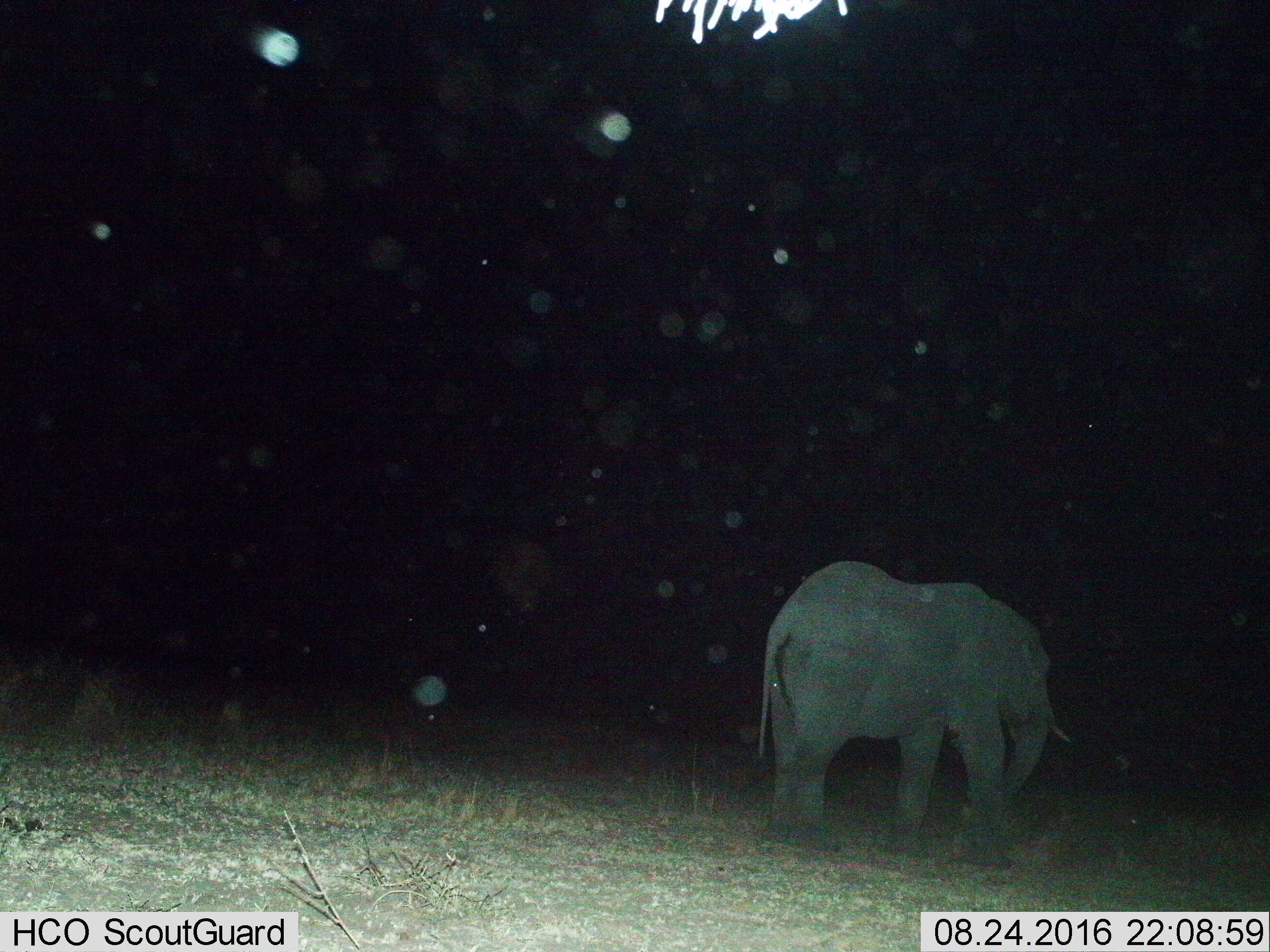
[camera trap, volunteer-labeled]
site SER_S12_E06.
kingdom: Animalia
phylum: Chordata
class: Mammalia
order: Proboscidea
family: Elephantidae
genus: Loxodonta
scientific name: Loxodonta africana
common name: african bush elephant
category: elephant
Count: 1.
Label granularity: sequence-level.